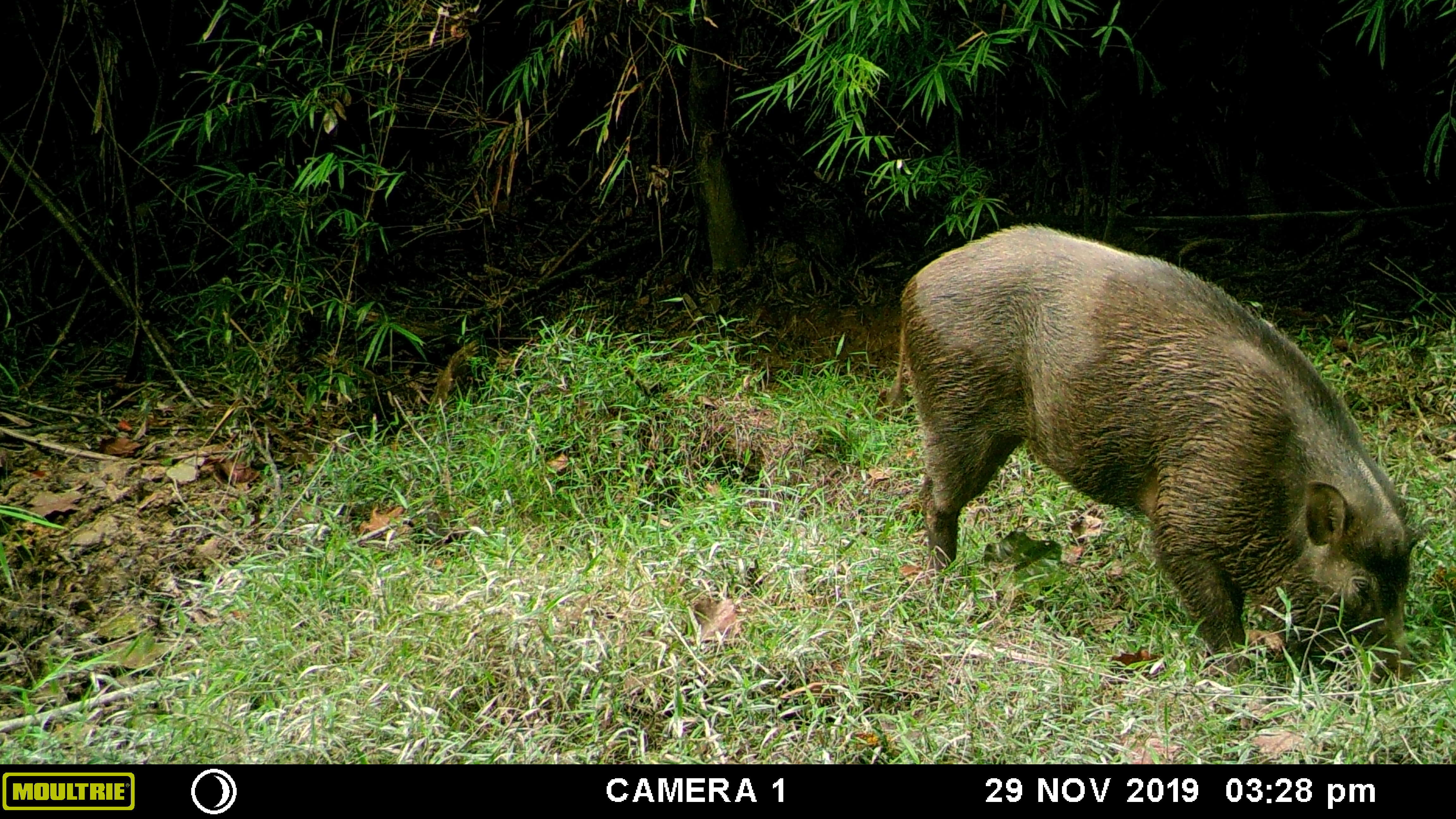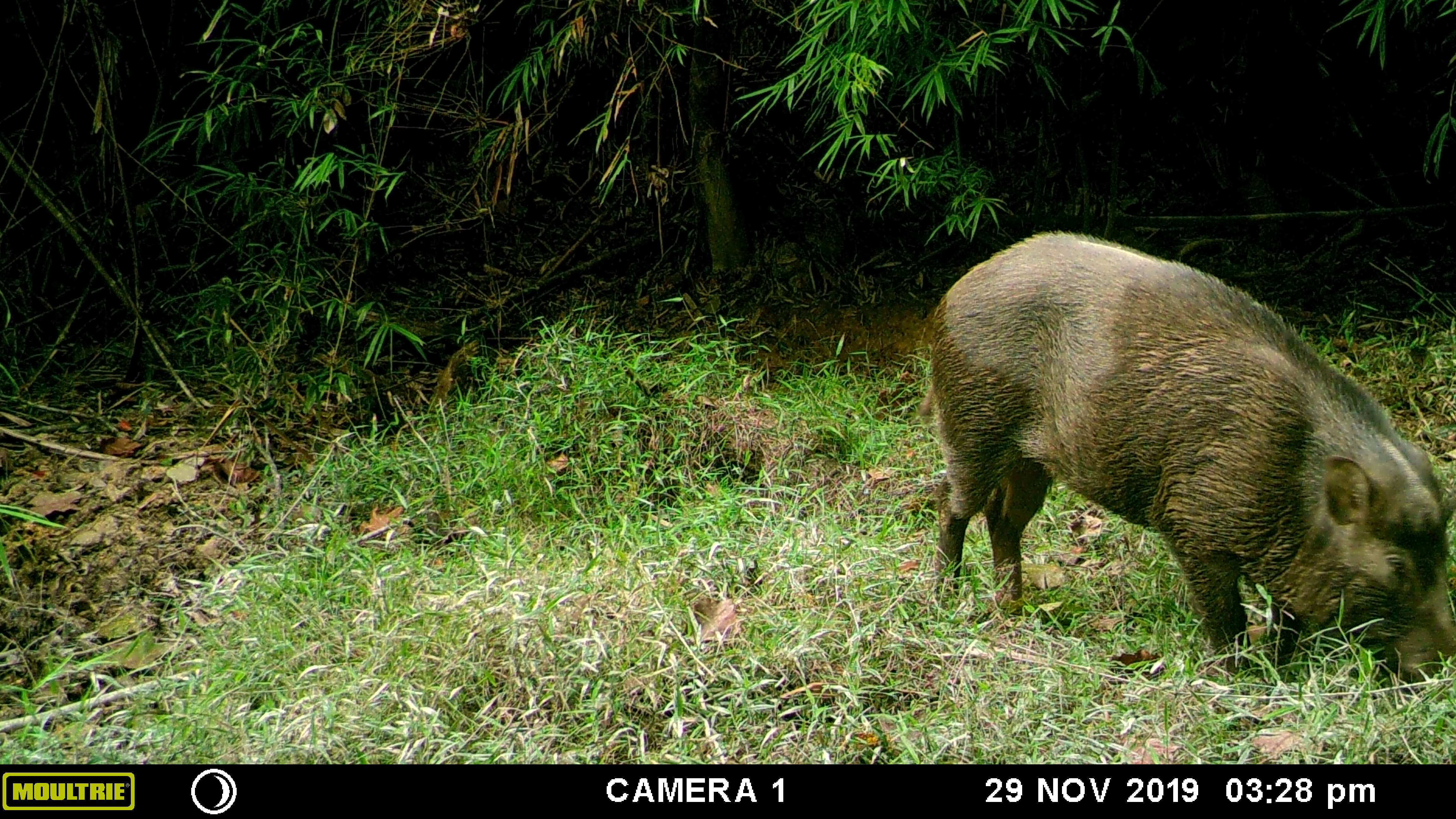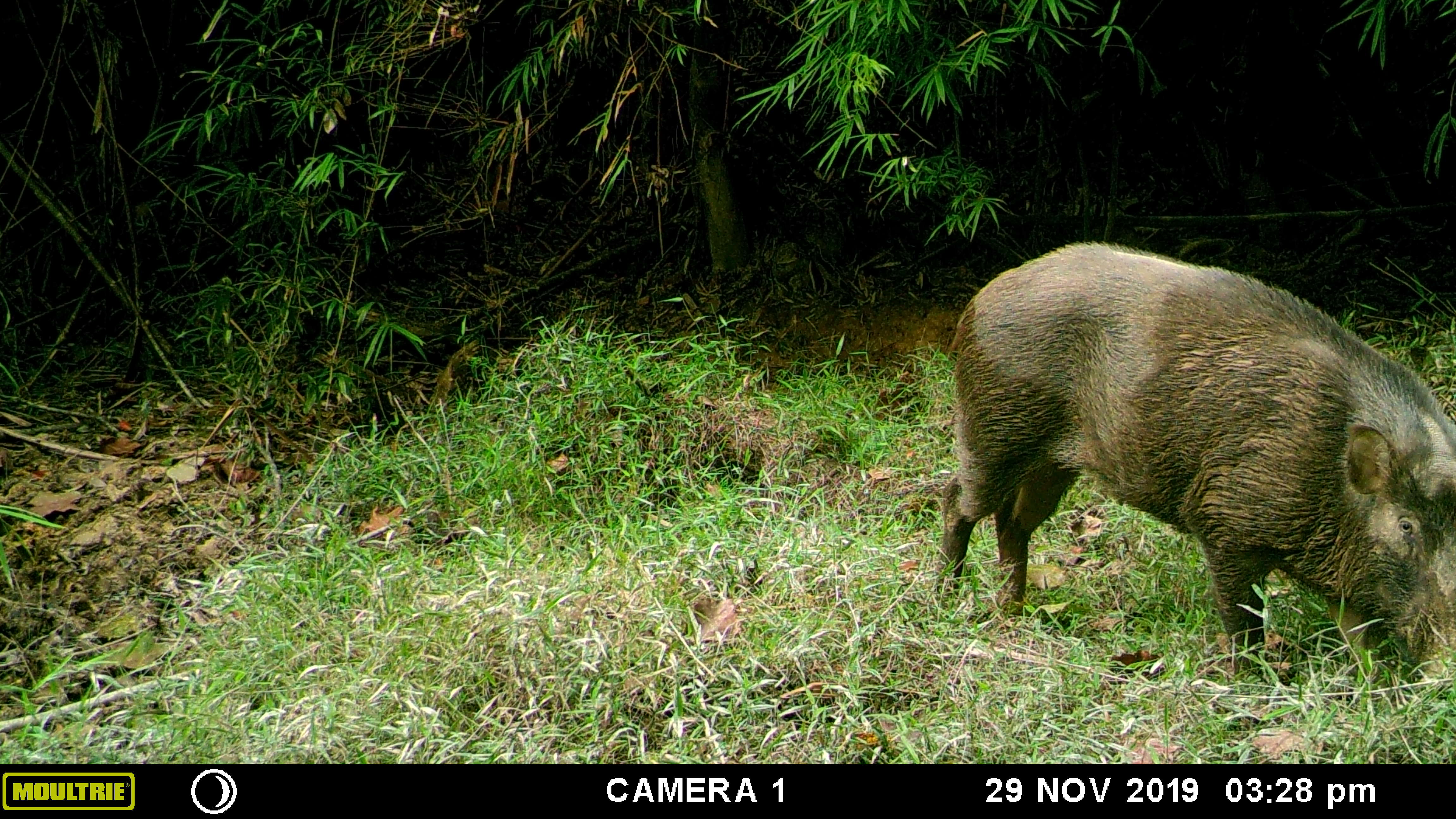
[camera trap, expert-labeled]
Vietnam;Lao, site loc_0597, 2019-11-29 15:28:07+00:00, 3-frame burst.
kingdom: Animalia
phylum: Chordata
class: Mammalia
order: Artiodactyla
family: Suidae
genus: Sus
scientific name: Sus scrofa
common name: eurasian wild pig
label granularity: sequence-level